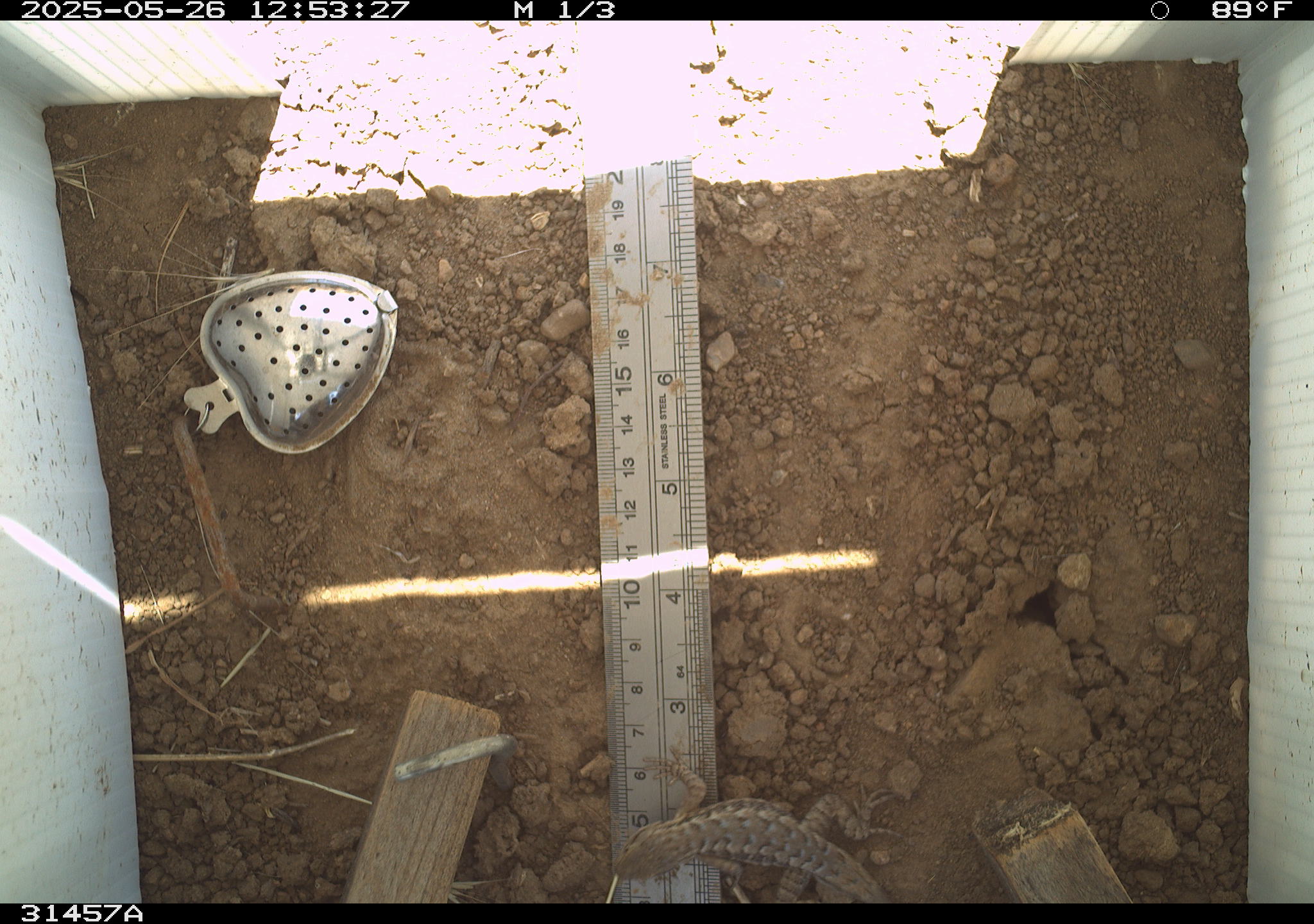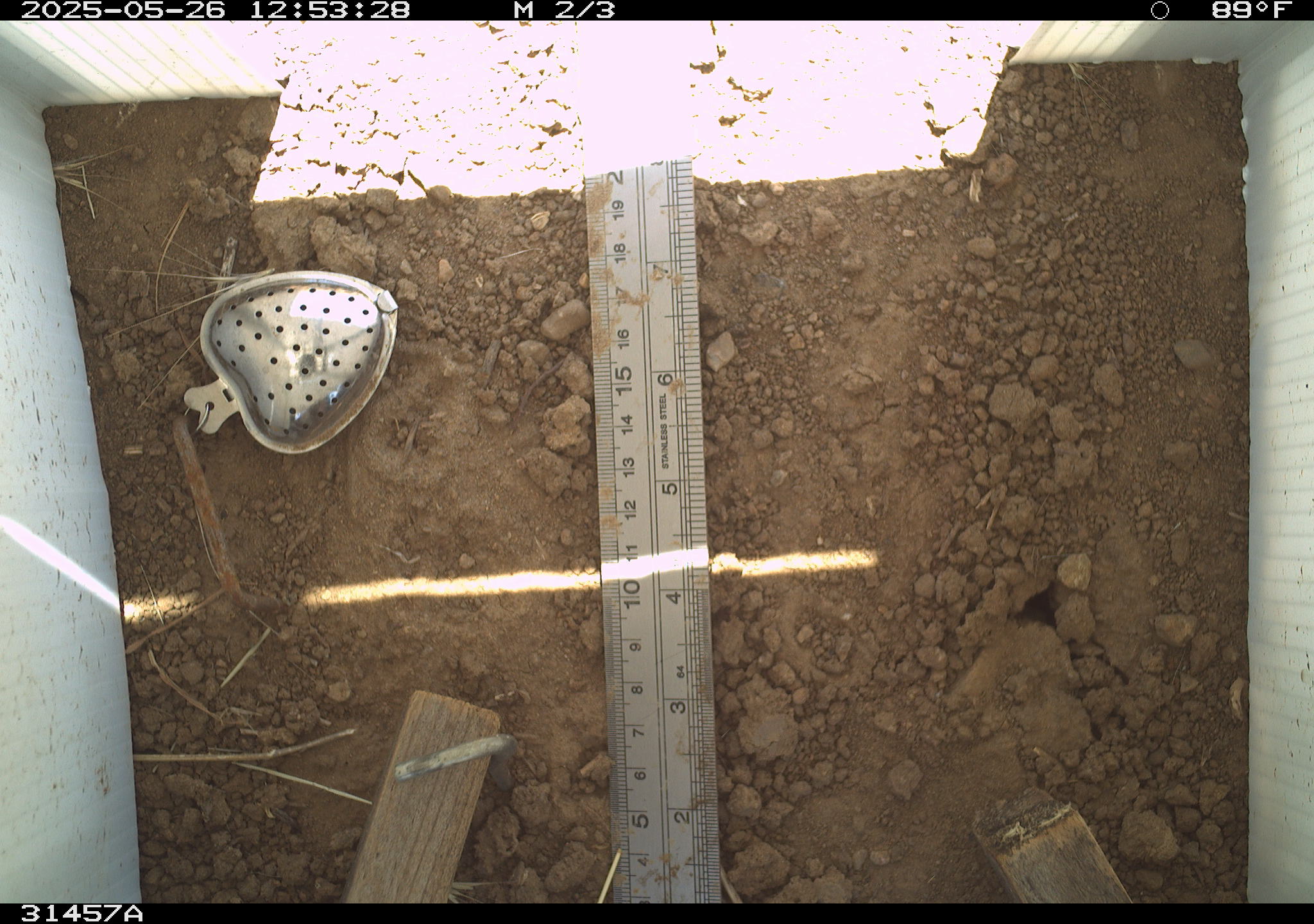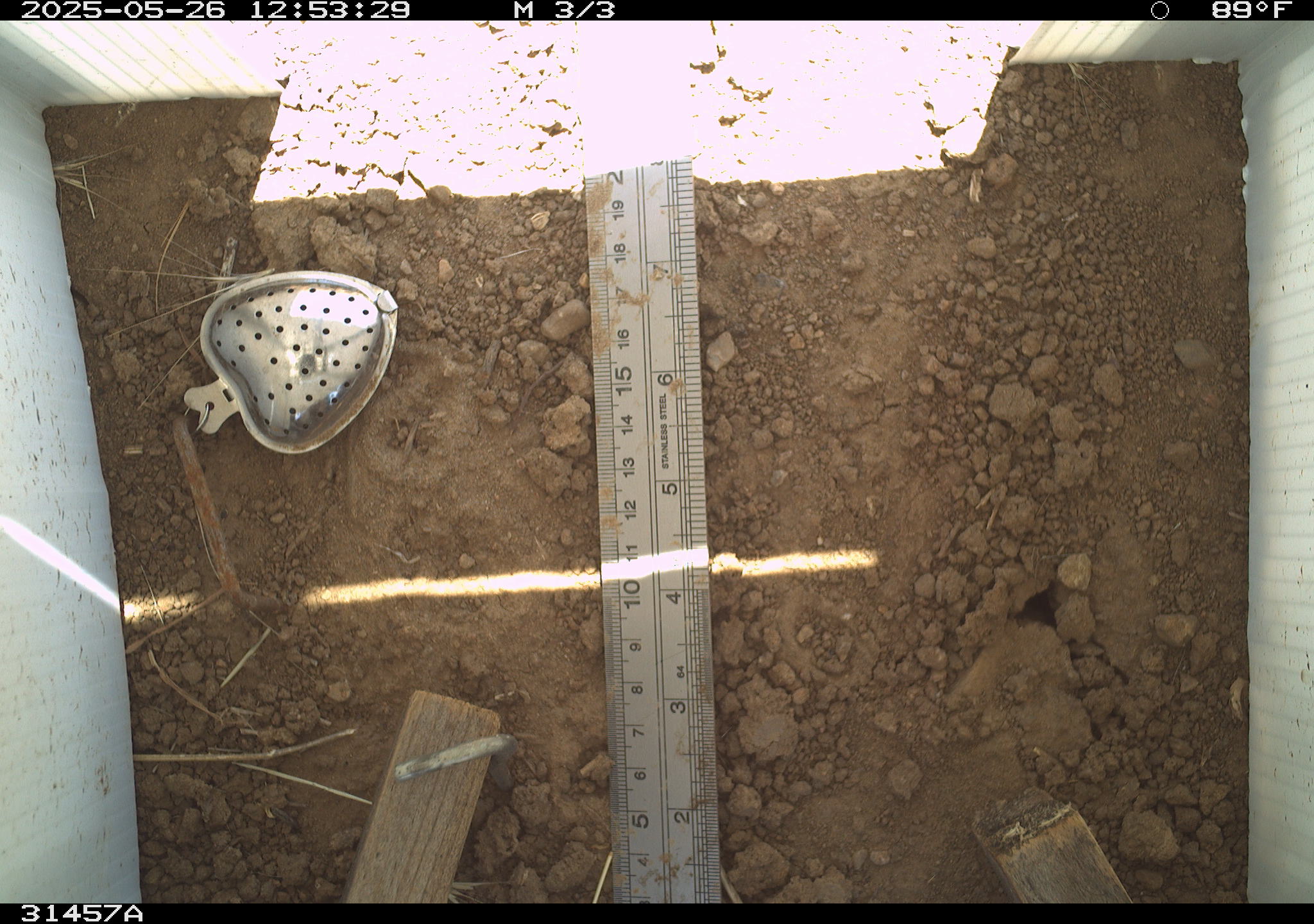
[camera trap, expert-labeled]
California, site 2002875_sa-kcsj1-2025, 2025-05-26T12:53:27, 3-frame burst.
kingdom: Animalia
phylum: Chordata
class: Reptilia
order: Squamata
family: Phrynosomatidae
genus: Sceloporus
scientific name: Sceloporus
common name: spiny lizards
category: sceloporus species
Sceloporus species (spiny lizards) (Sceloporus).